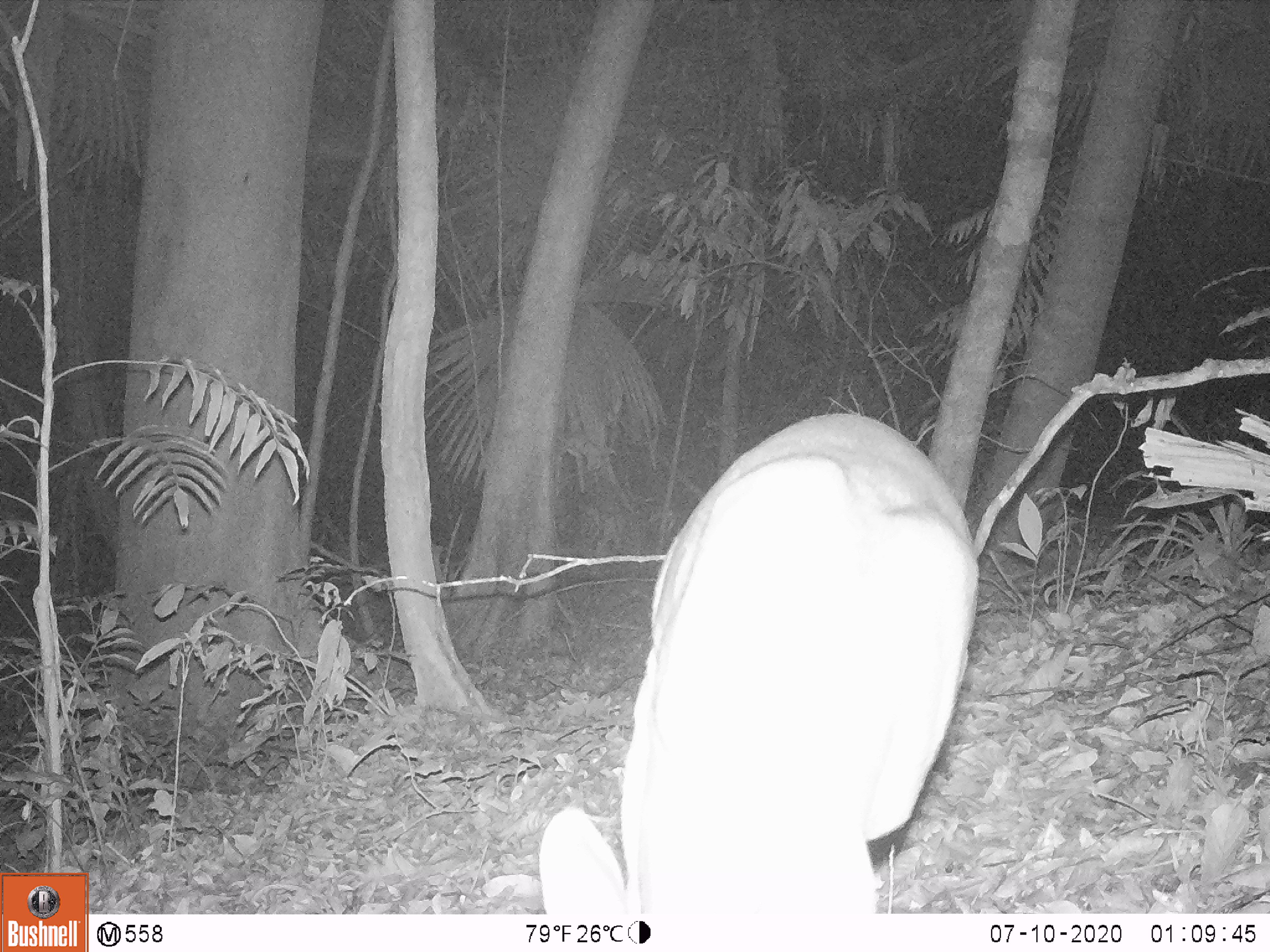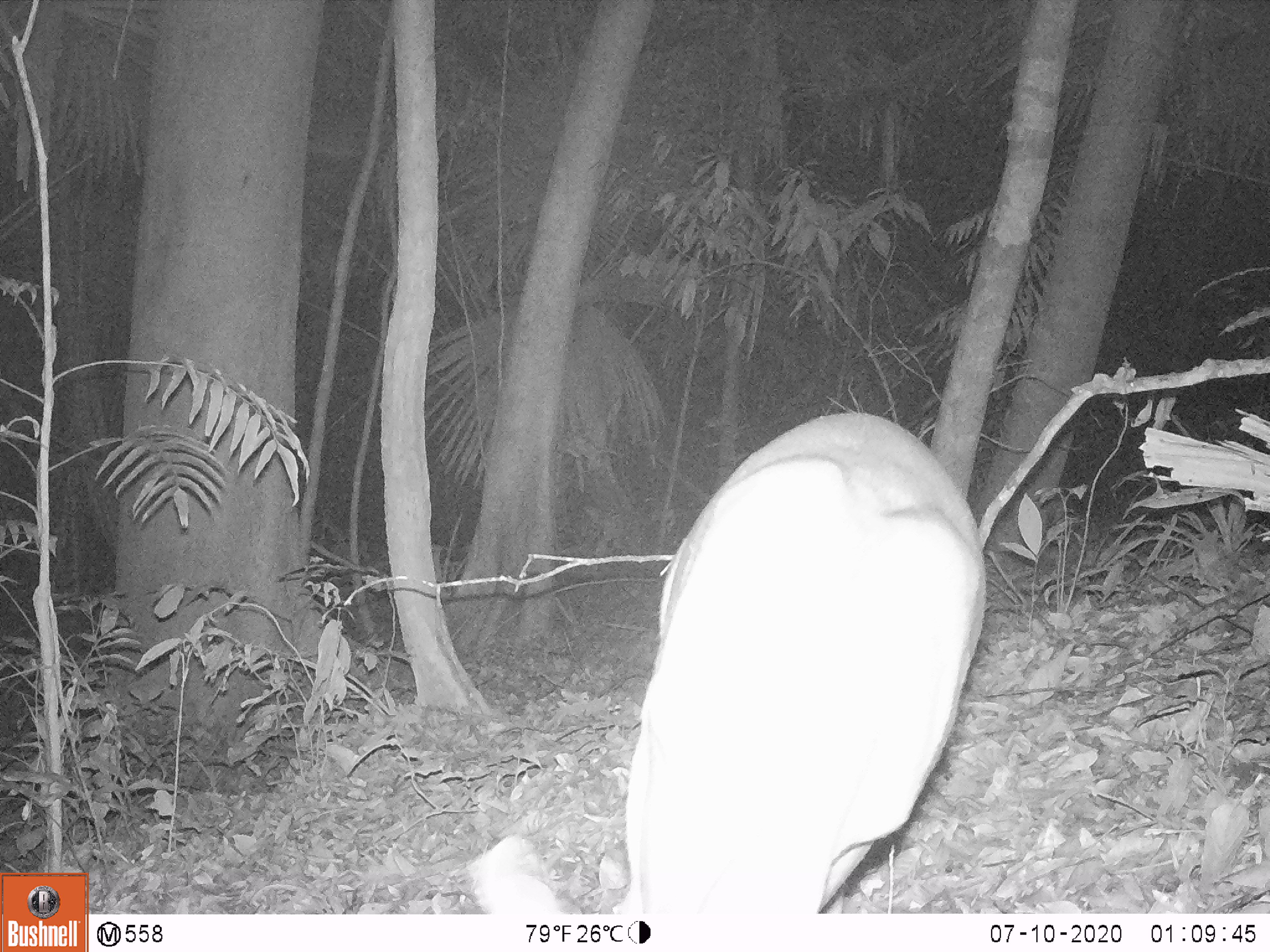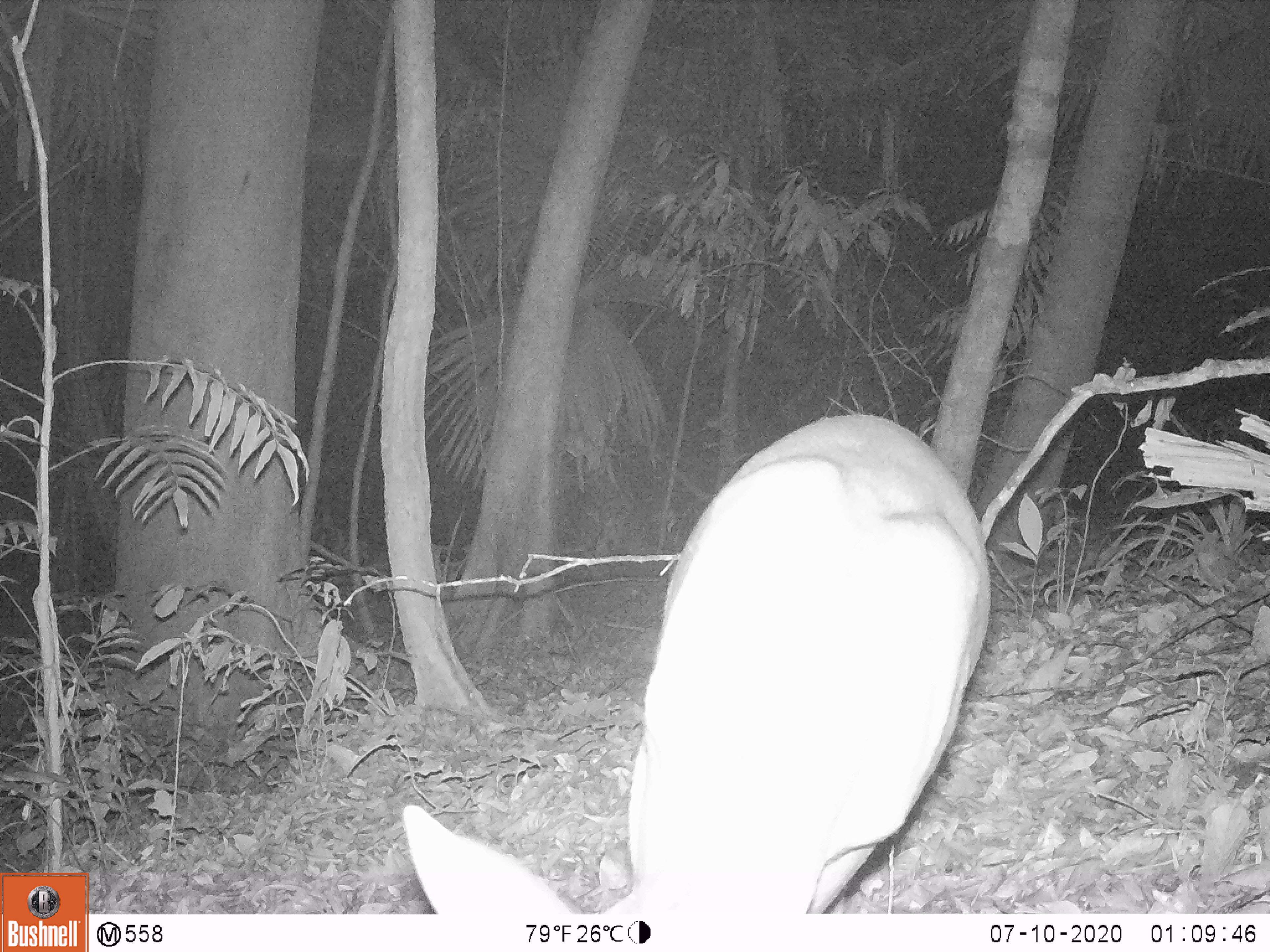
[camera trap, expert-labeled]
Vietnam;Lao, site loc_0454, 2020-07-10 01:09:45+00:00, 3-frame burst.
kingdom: Animalia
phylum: Chordata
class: Mammalia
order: Artiodactyla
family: Cervidae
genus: Muntiacus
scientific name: Muntiacus vuquangensis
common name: large-antlered muntjac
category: large antlered muntjac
Large antlered muntjac (large-antlered muntjac) (Muntiacus vuquangensis). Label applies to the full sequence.